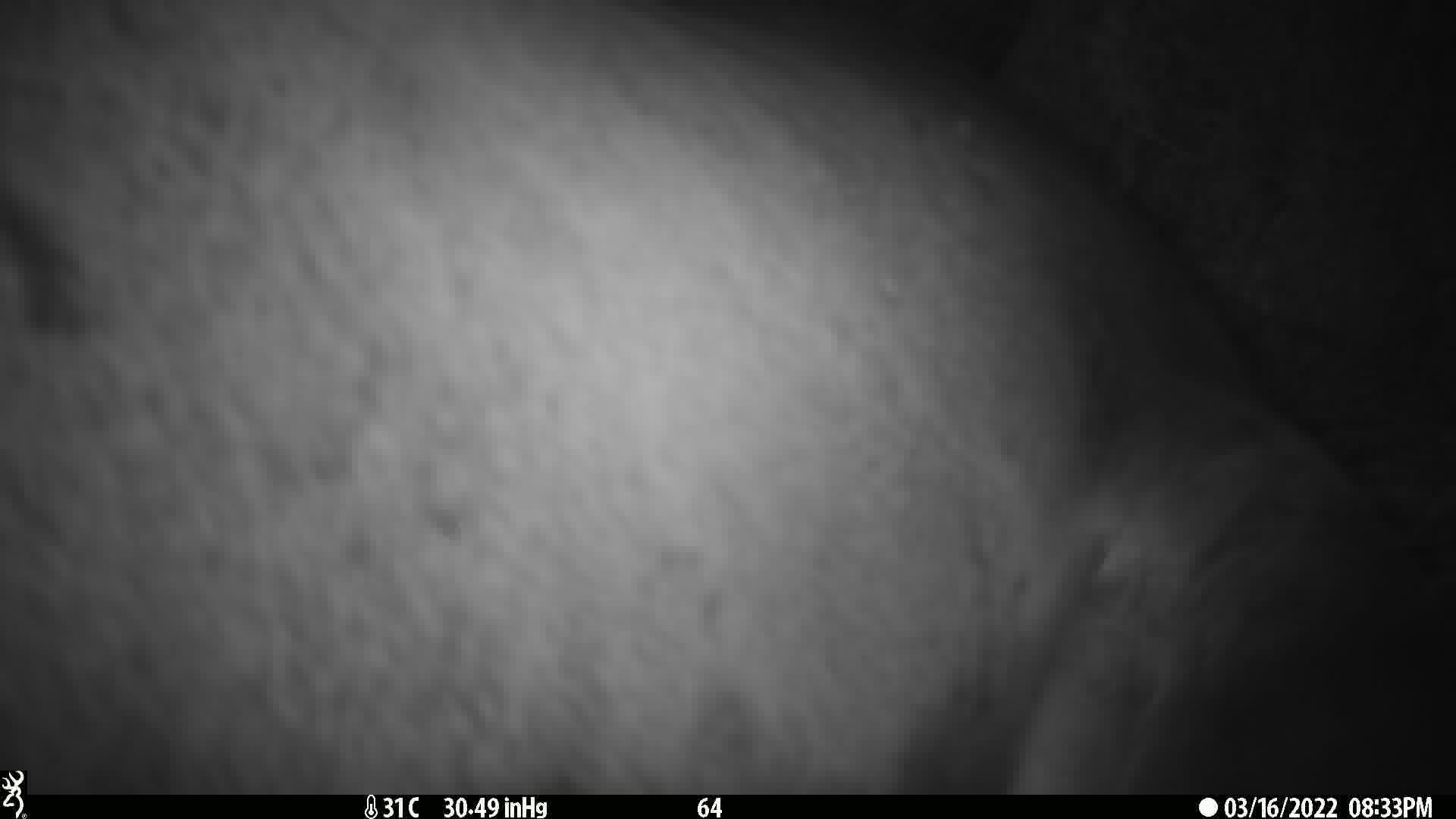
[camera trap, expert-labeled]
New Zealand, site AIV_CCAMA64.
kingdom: Animalia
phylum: Chordata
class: Mammalia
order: Carnivora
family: Otariidae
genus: Phocarctos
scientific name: Phocarctos hookeri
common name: new zealand sea lion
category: sealion